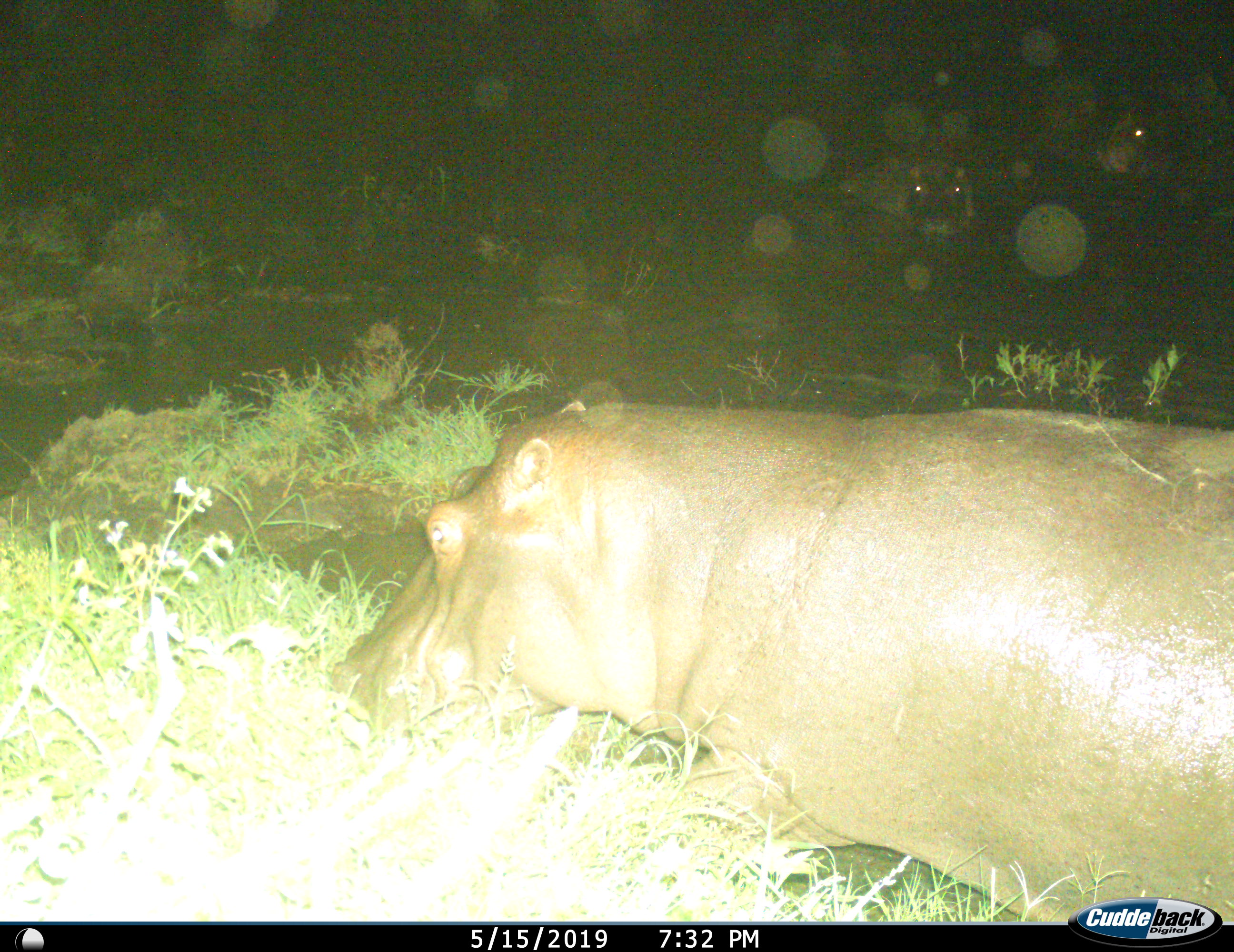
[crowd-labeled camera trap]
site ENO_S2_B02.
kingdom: Animalia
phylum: Chordata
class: Mammalia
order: Artiodactyla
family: Hippopotamidae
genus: Hippopotamus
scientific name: Hippopotamus amphibius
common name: hippopotamus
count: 1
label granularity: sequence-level